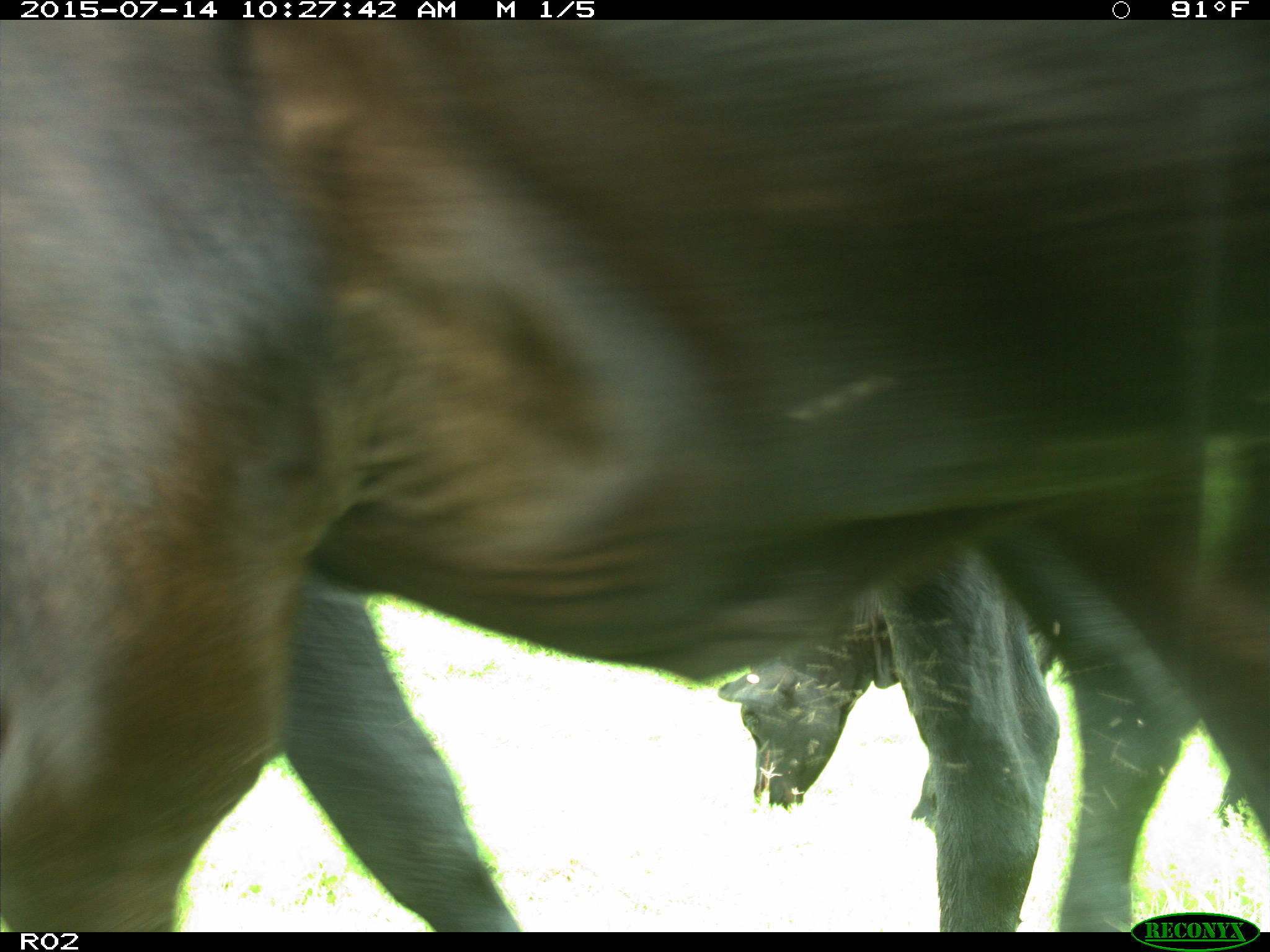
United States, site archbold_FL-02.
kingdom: Animalia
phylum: Chordata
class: Mammalia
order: Artiodactyla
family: Bovidae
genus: Bos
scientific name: Bos taurus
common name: domestic cow